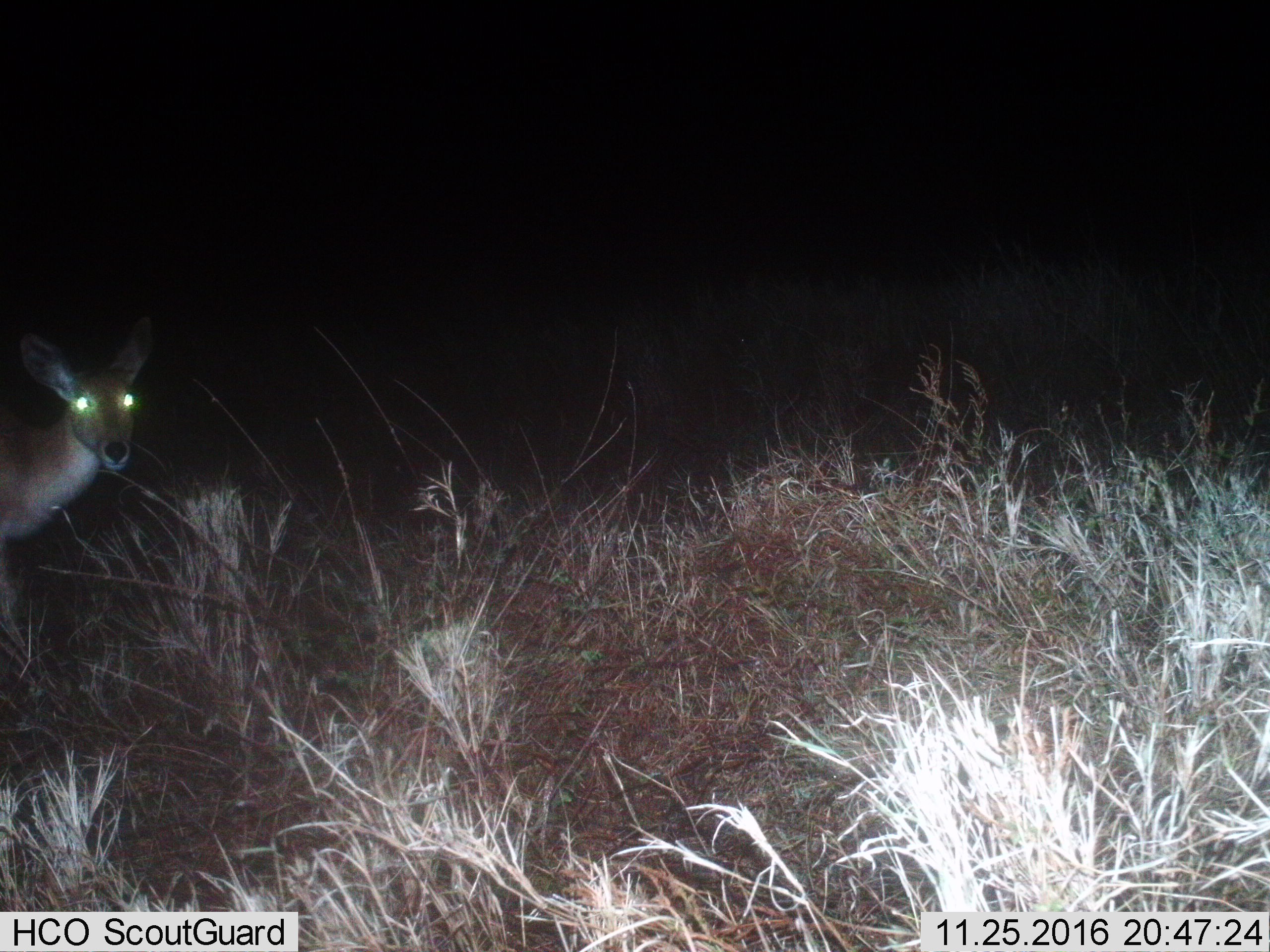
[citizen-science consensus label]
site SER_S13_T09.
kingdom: Animalia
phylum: Chordata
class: Mammalia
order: Artiodactyla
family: Bovidae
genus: Redunca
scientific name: Redunca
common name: reedbuck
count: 1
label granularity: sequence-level